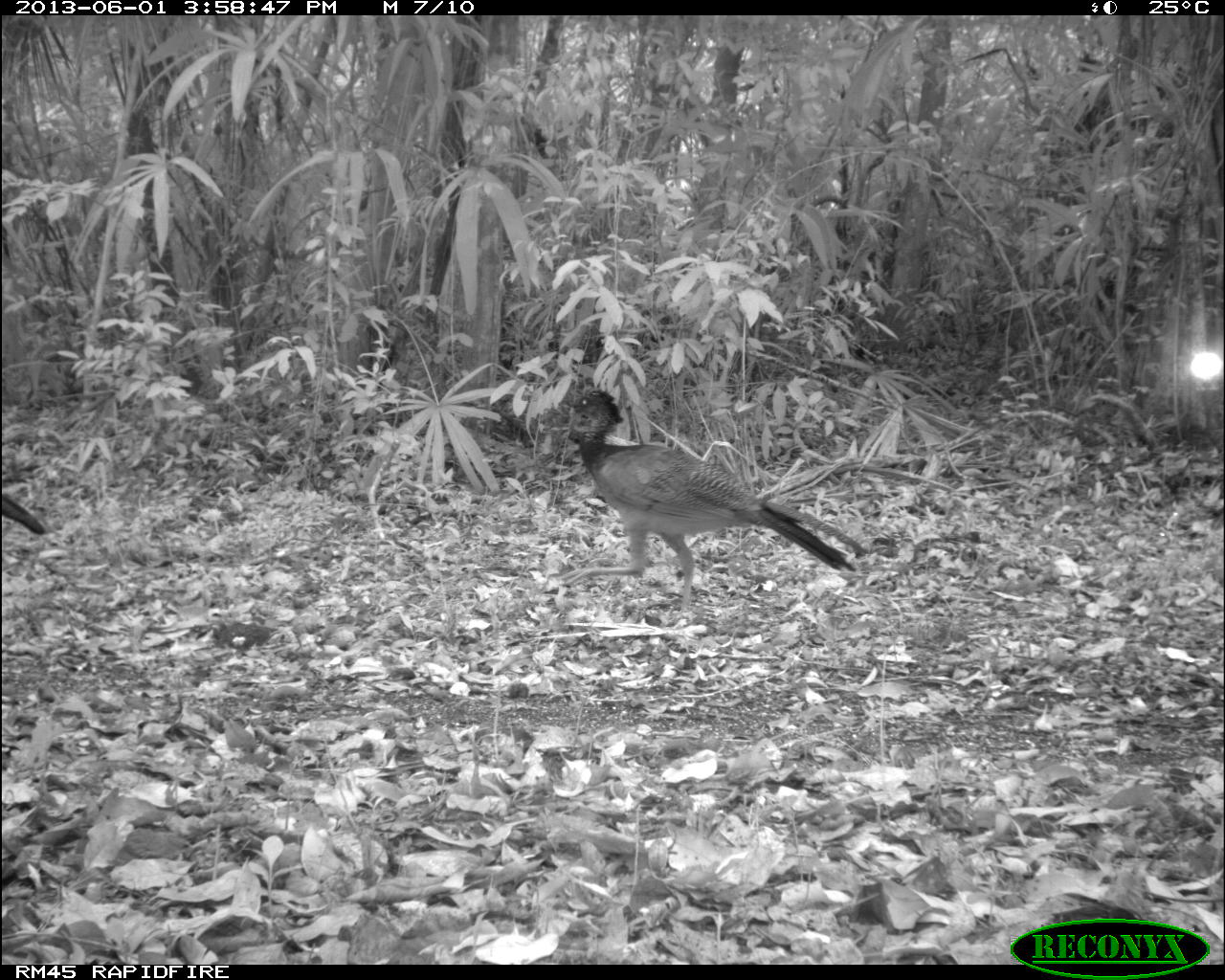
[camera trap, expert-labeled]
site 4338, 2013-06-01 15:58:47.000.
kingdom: Animalia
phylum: Chordata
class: Aves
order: Galliformes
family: Cracidae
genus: Crax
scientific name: Crax rubra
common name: great curassow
Crax rubra (great curassow), count 2, sex female.